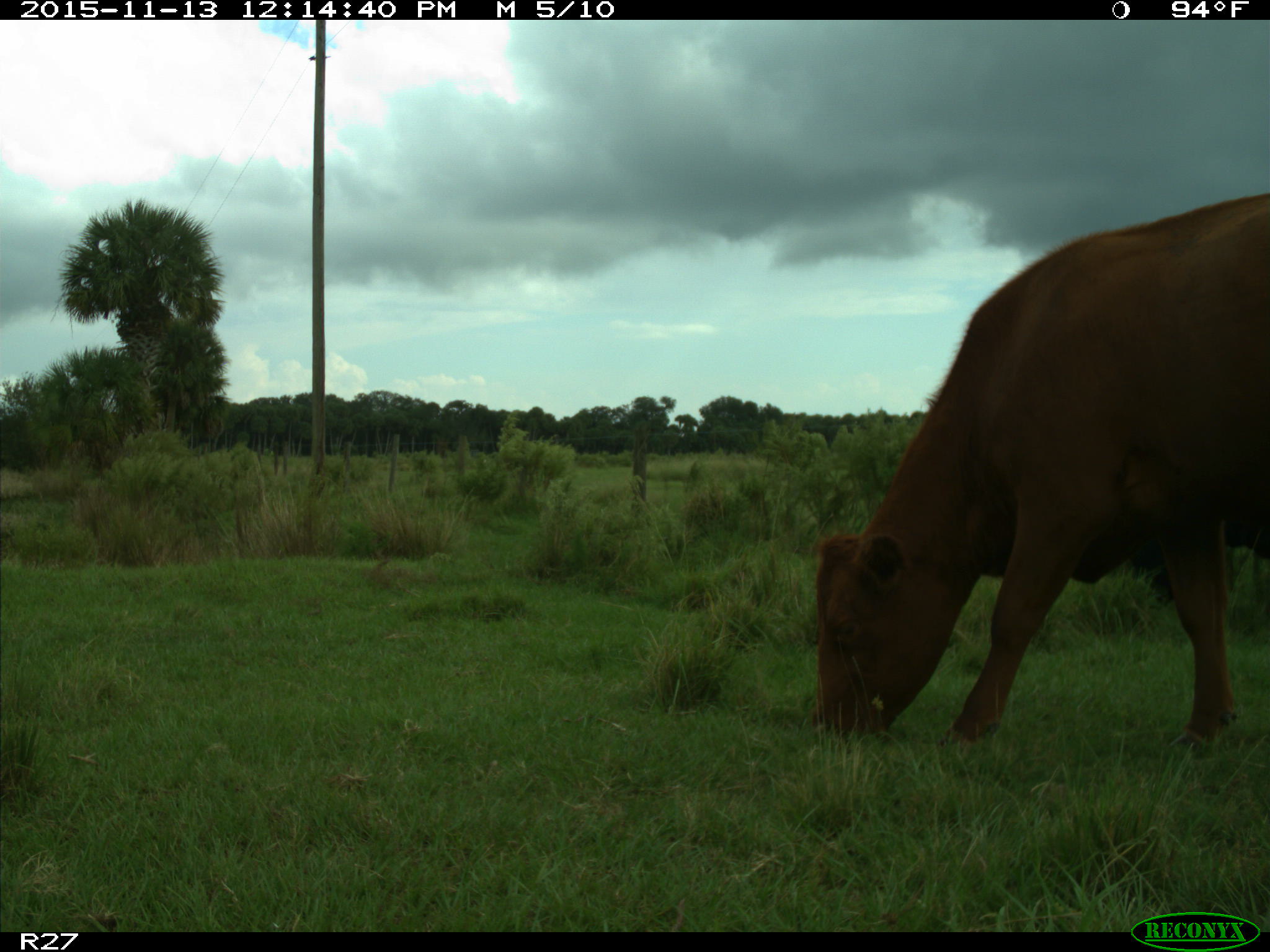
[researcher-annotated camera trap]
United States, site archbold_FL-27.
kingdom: Animalia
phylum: Chordata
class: Mammalia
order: Artiodactyla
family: Bovidae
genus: Bos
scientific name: Bos taurus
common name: domestic cow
Bos taurus (domestic cow).